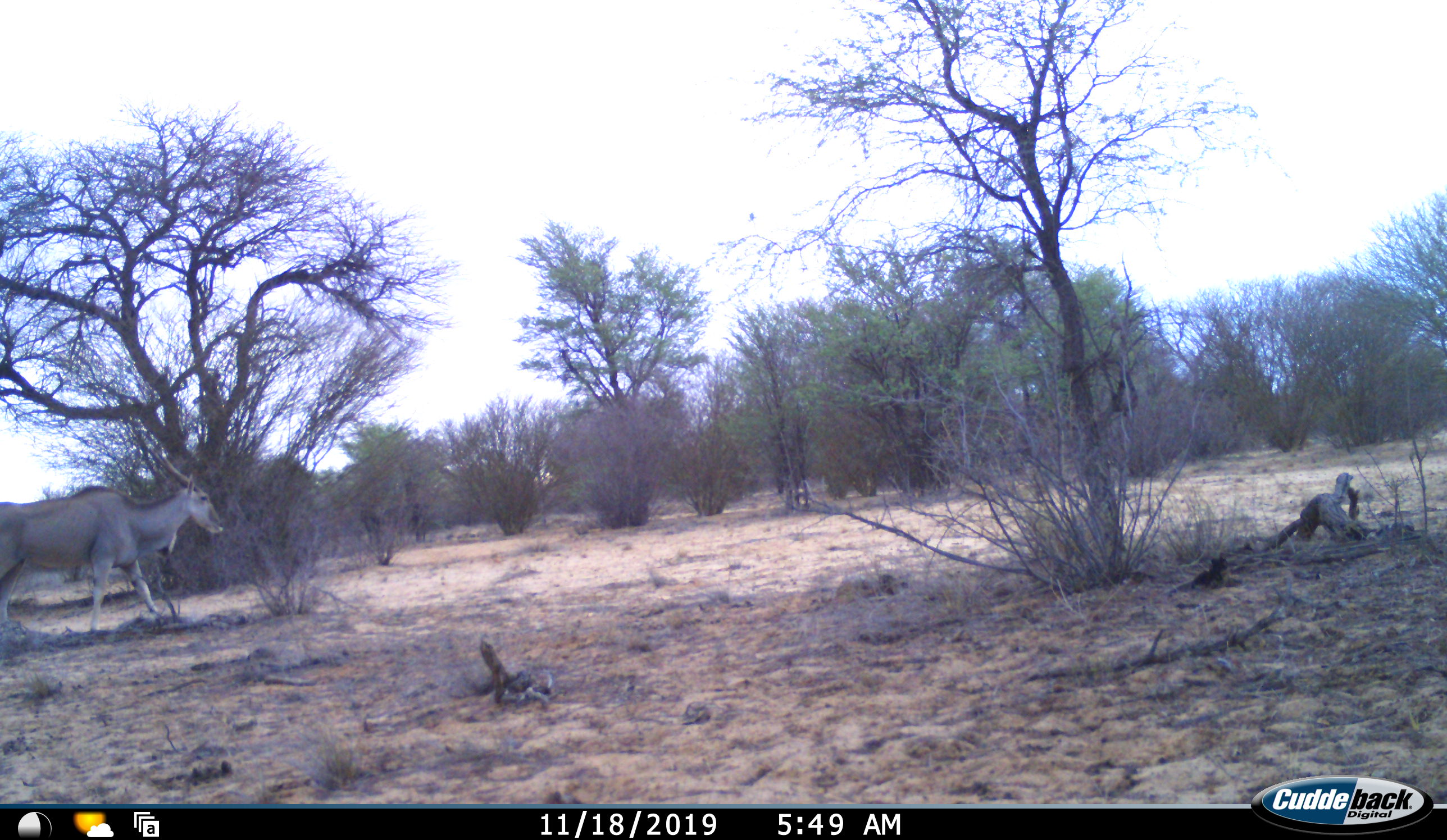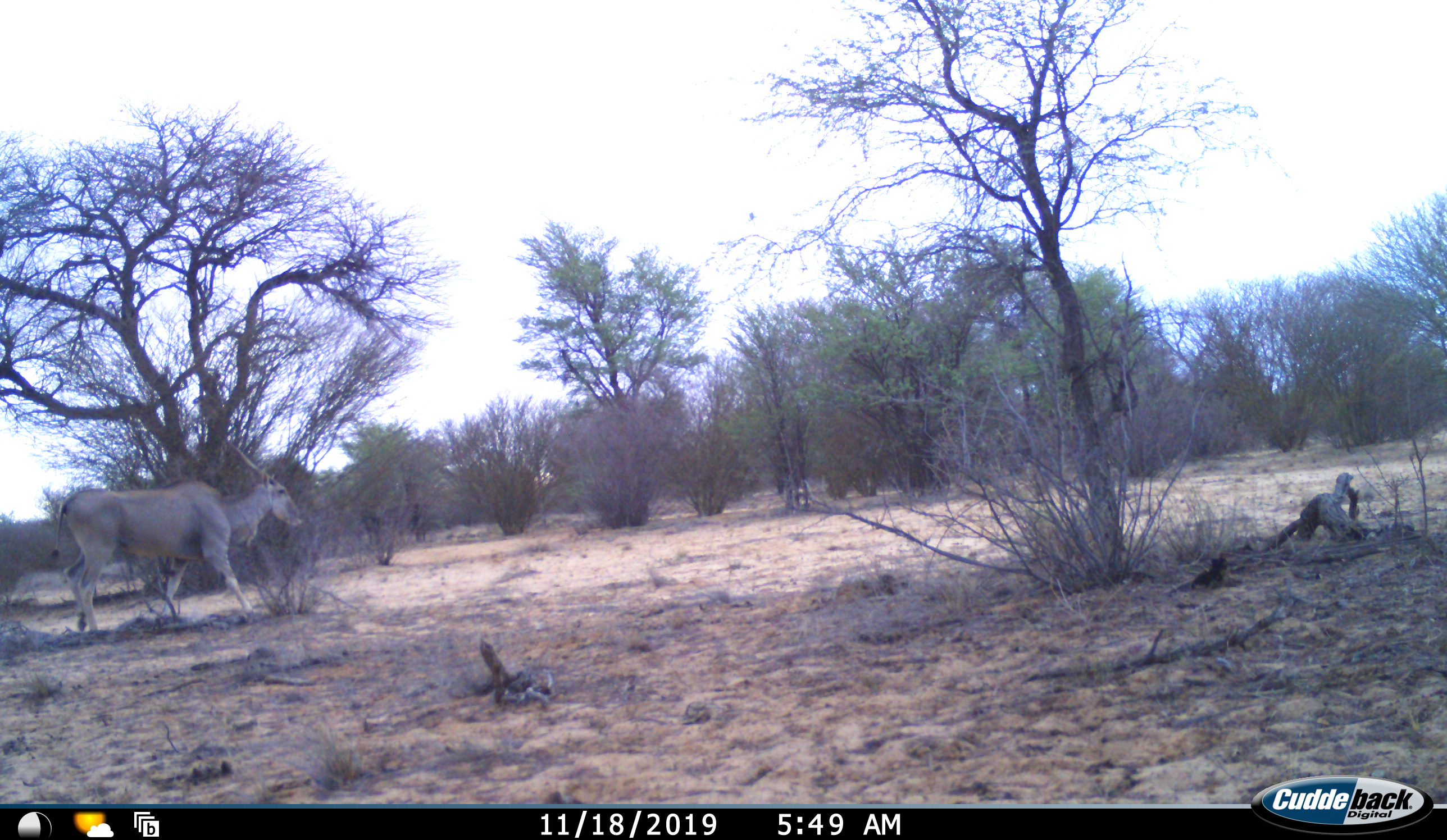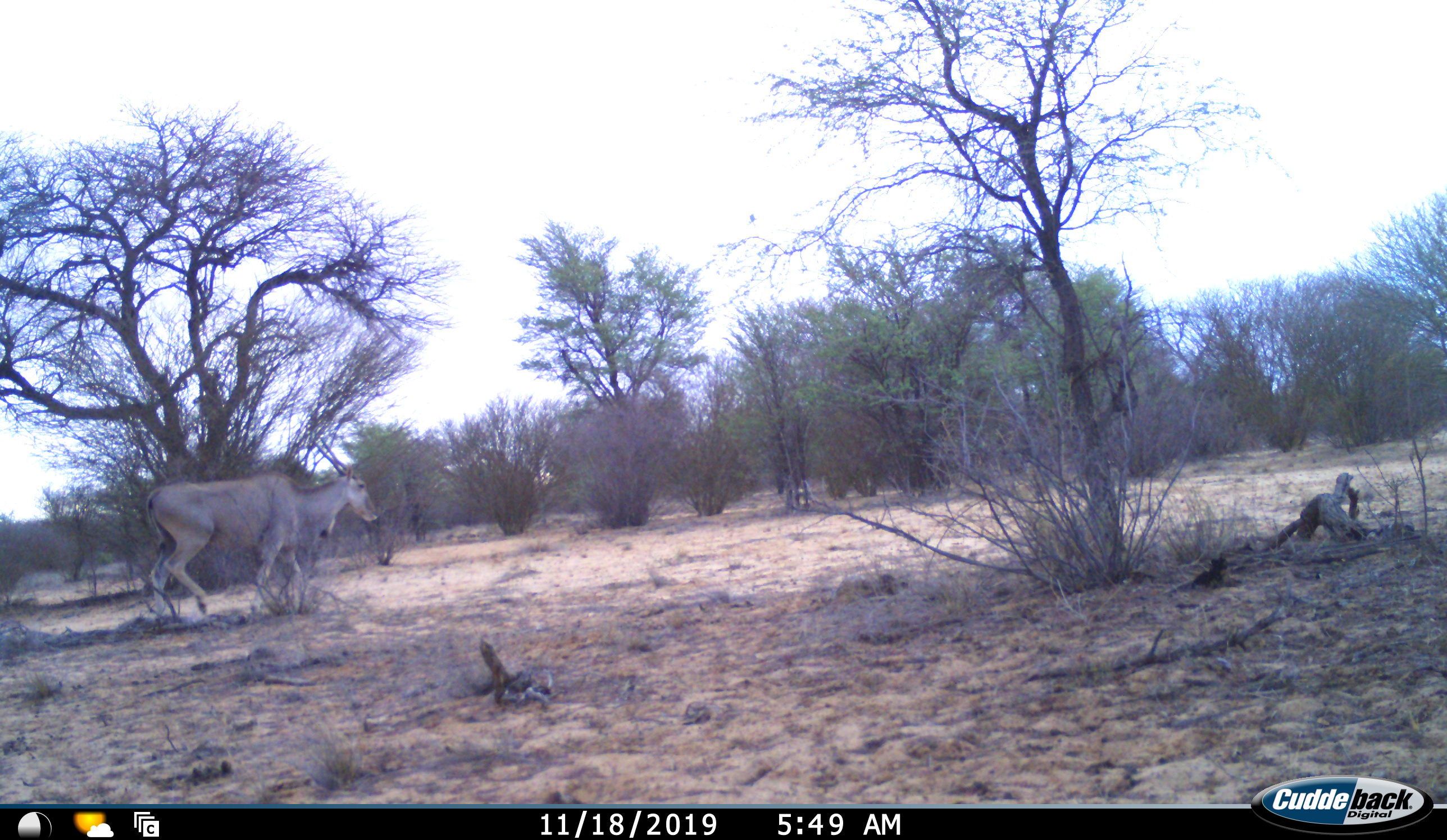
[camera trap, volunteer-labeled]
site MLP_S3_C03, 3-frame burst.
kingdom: Animalia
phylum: Chordata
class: Mammalia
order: Artiodactyla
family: Bovidae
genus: Tragelaphus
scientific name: Tragelaphus oryx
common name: eland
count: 1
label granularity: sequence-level